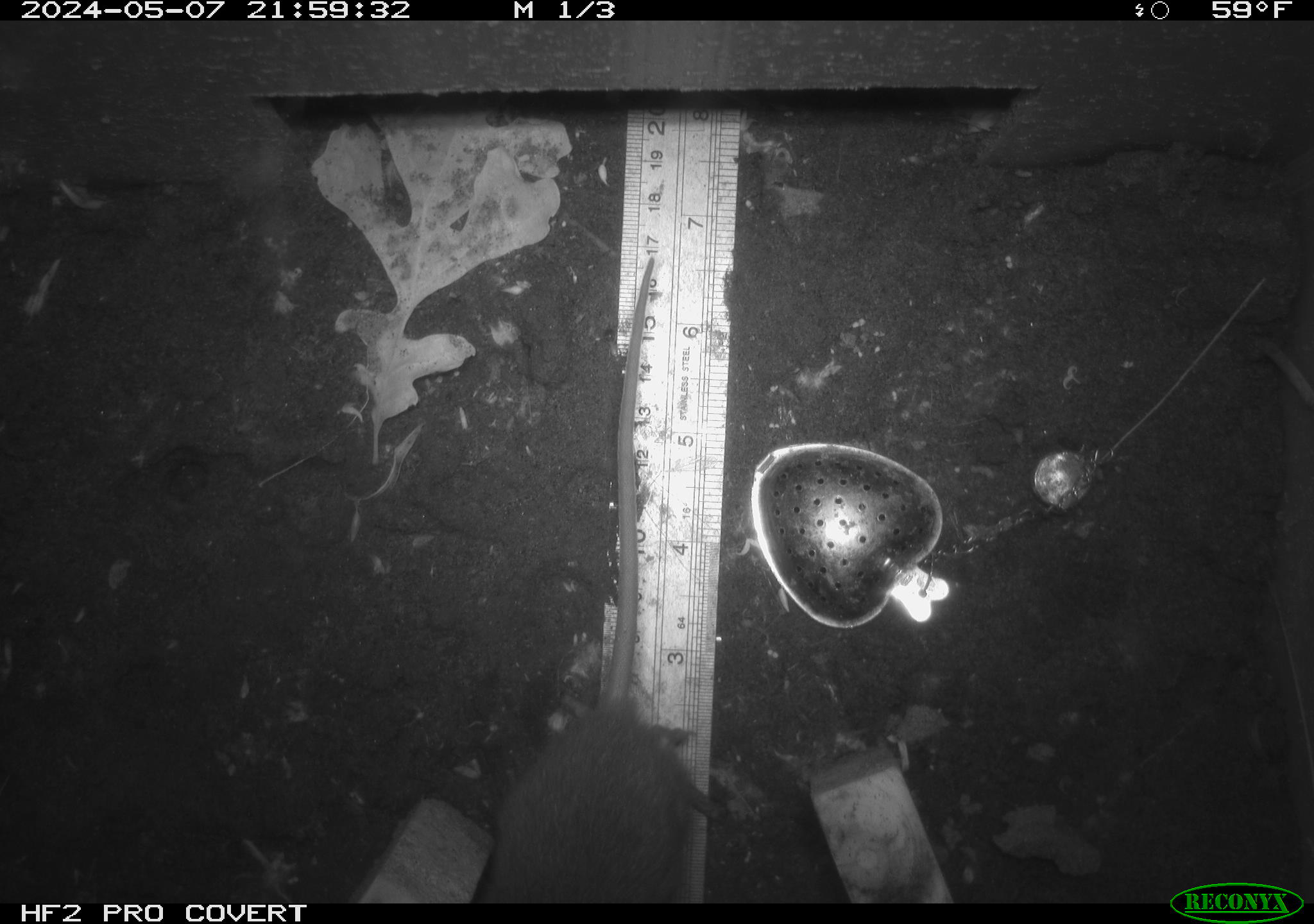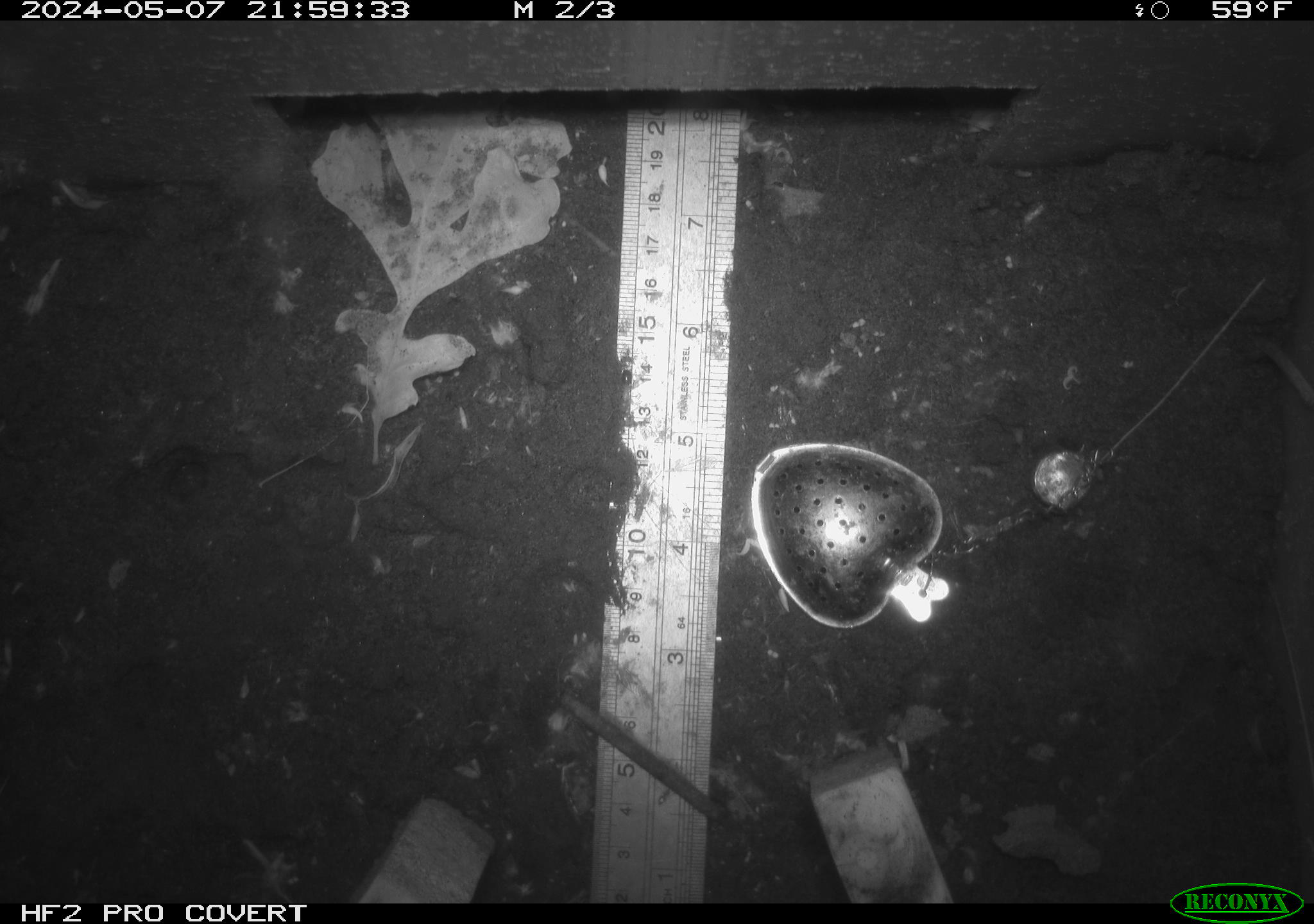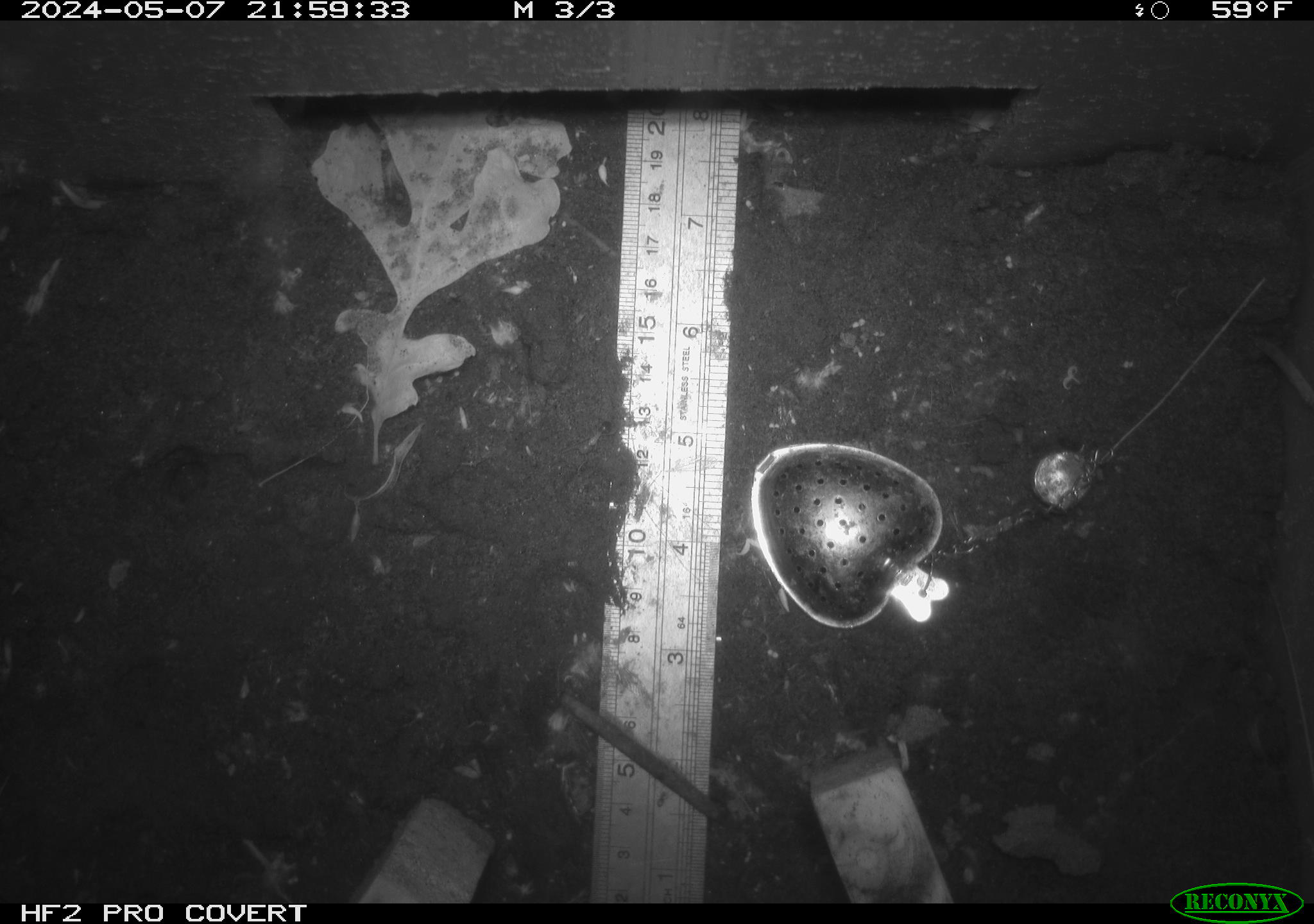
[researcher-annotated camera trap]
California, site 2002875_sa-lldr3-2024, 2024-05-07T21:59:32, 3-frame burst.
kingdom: Animalia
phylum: Chordata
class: Mammalia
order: Rodentia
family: Muridae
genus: Rattus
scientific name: Rattus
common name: rat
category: rattus species